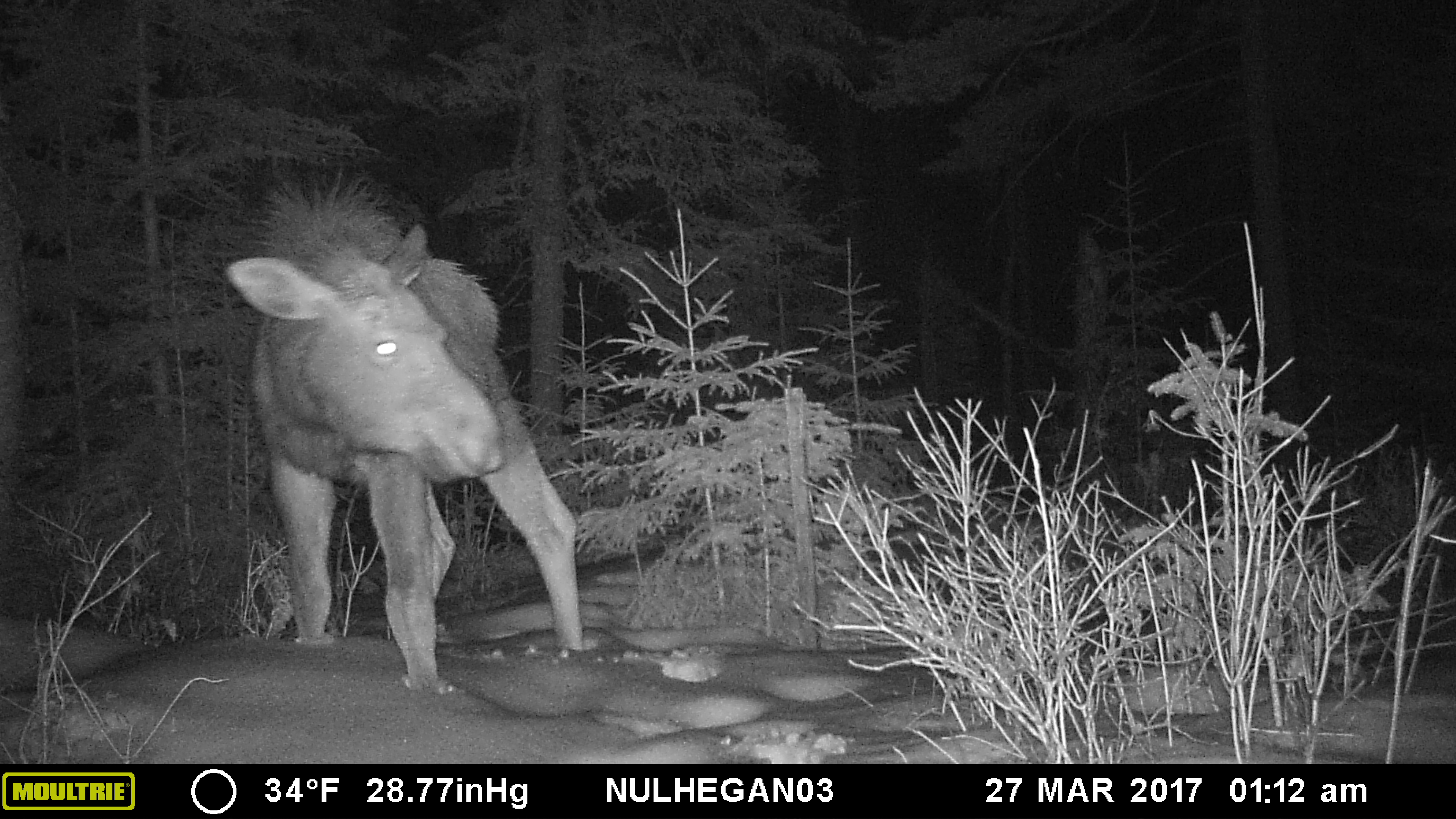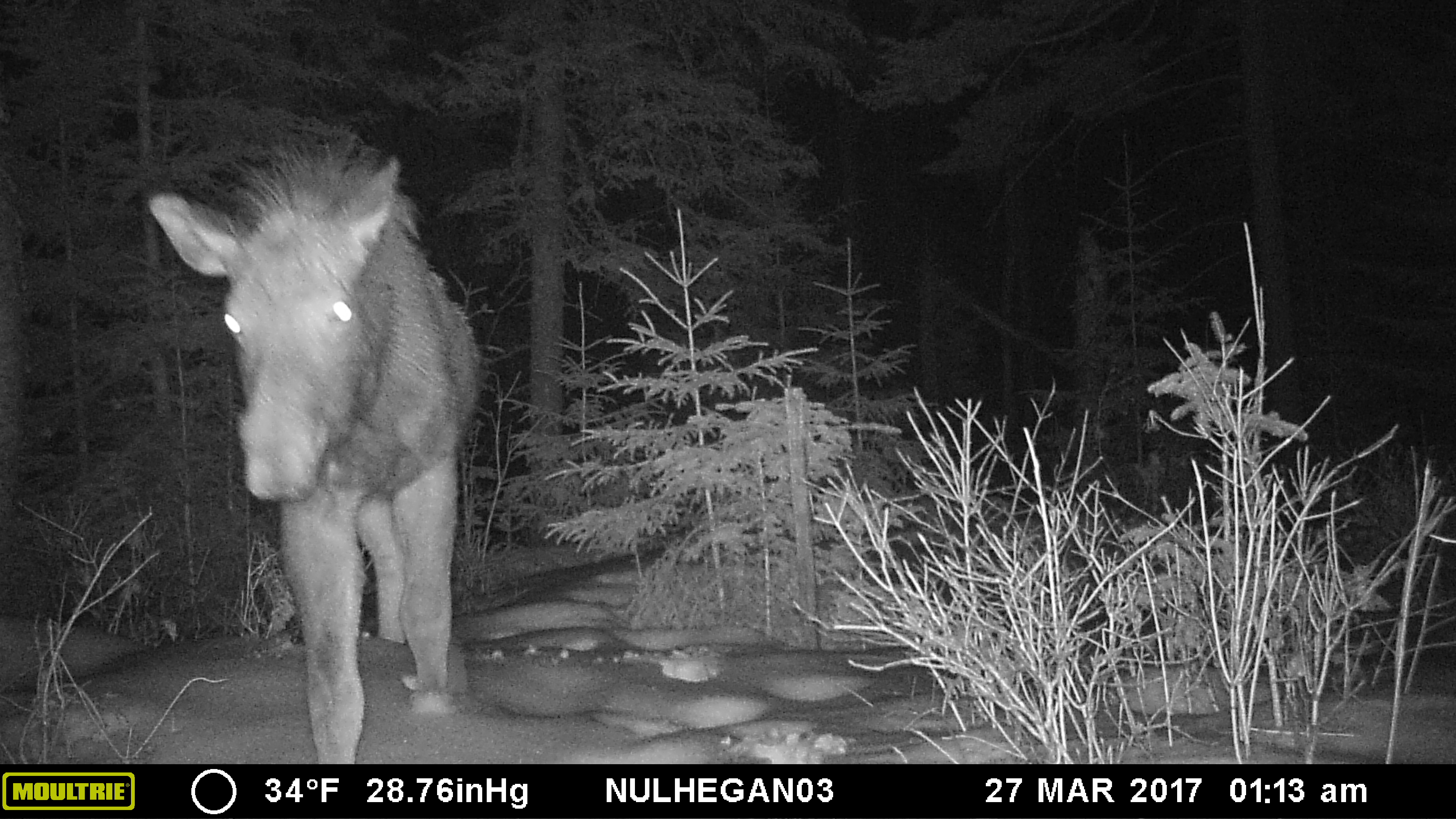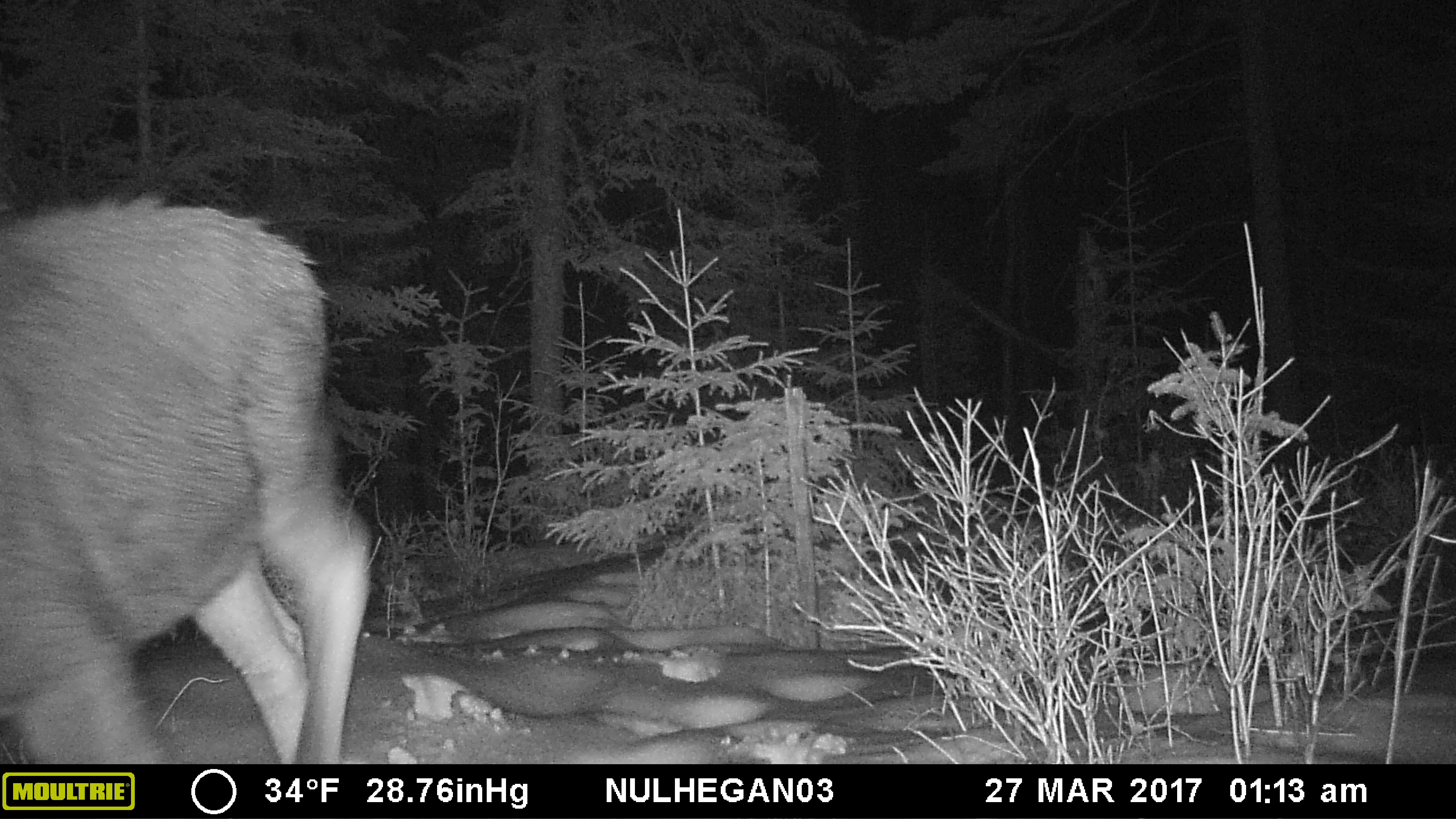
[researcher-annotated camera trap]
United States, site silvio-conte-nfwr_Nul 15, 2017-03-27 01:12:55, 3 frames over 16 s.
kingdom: Animalia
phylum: Chordata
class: Mammalia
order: Artiodactyla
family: Cervidae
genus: Alces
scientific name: Alces alces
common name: moose